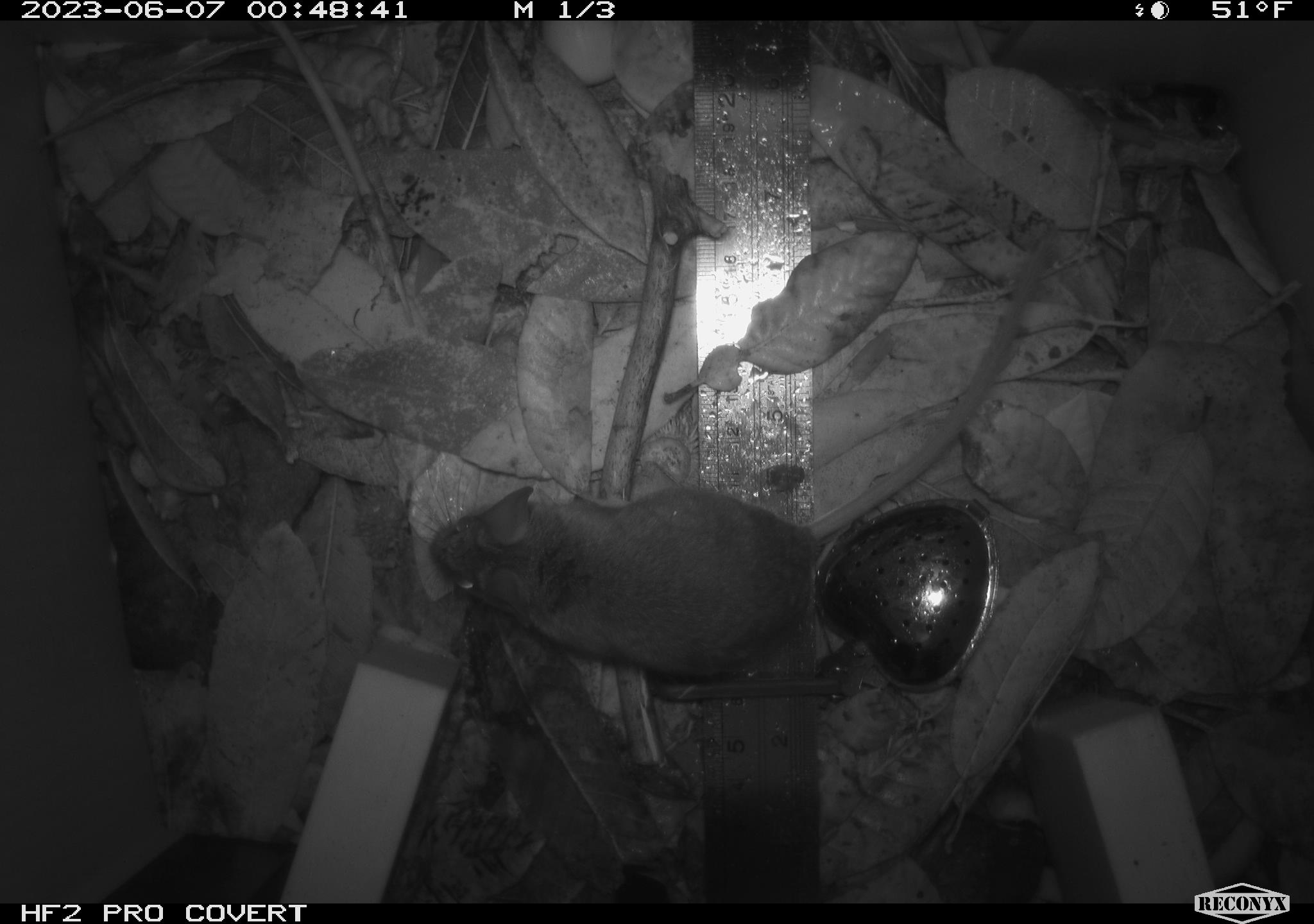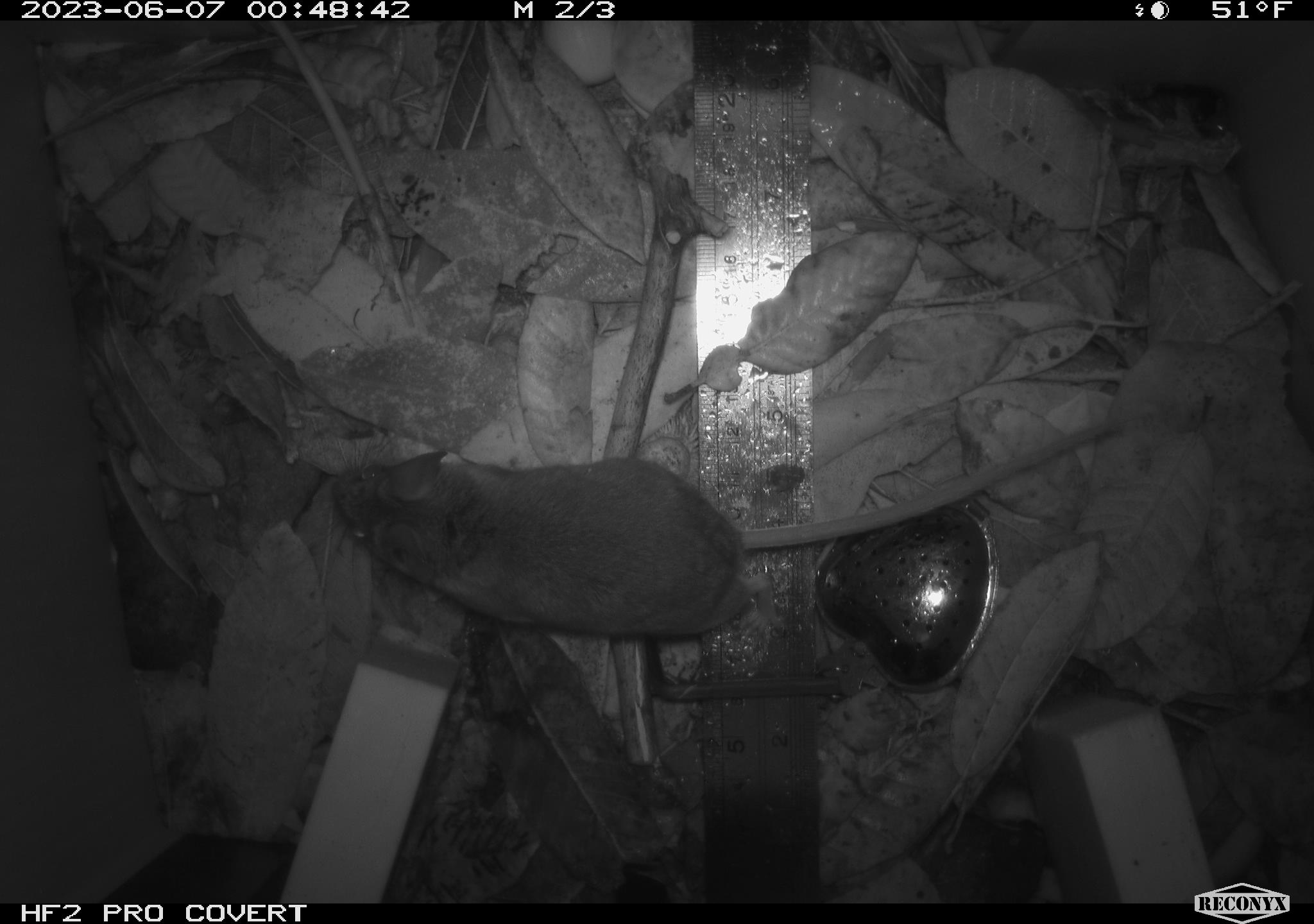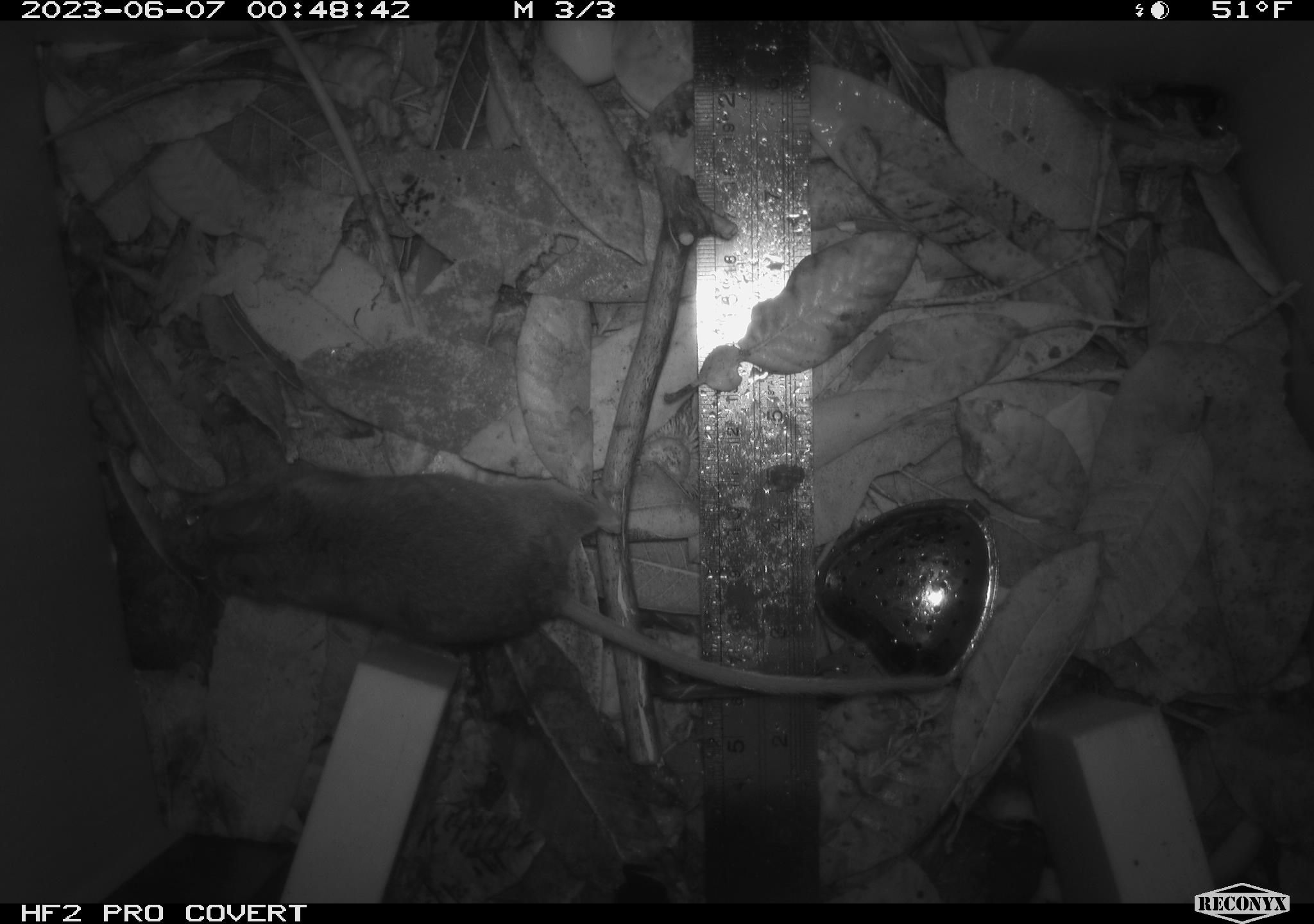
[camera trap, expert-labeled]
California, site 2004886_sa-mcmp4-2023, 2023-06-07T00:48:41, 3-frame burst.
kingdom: Animalia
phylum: Chordata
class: Mammalia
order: Rodentia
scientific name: Rodentia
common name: mouse species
Mouse species (Rodentia).